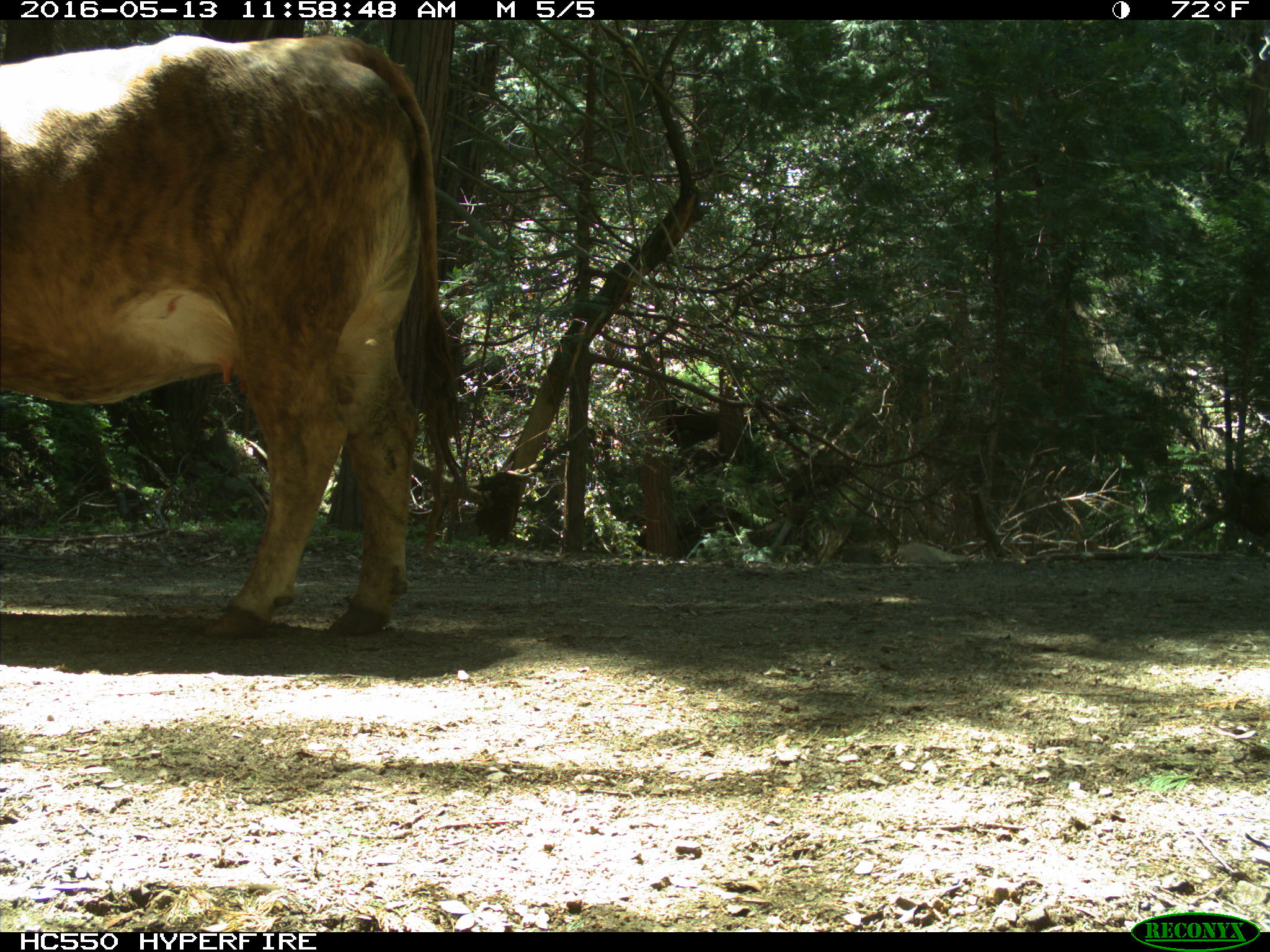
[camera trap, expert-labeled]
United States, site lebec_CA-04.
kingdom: Animalia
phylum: Chordata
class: Mammalia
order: Artiodactyla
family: Bovidae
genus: Bos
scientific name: Bos taurus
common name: domestic cow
Bos taurus (domestic cow).